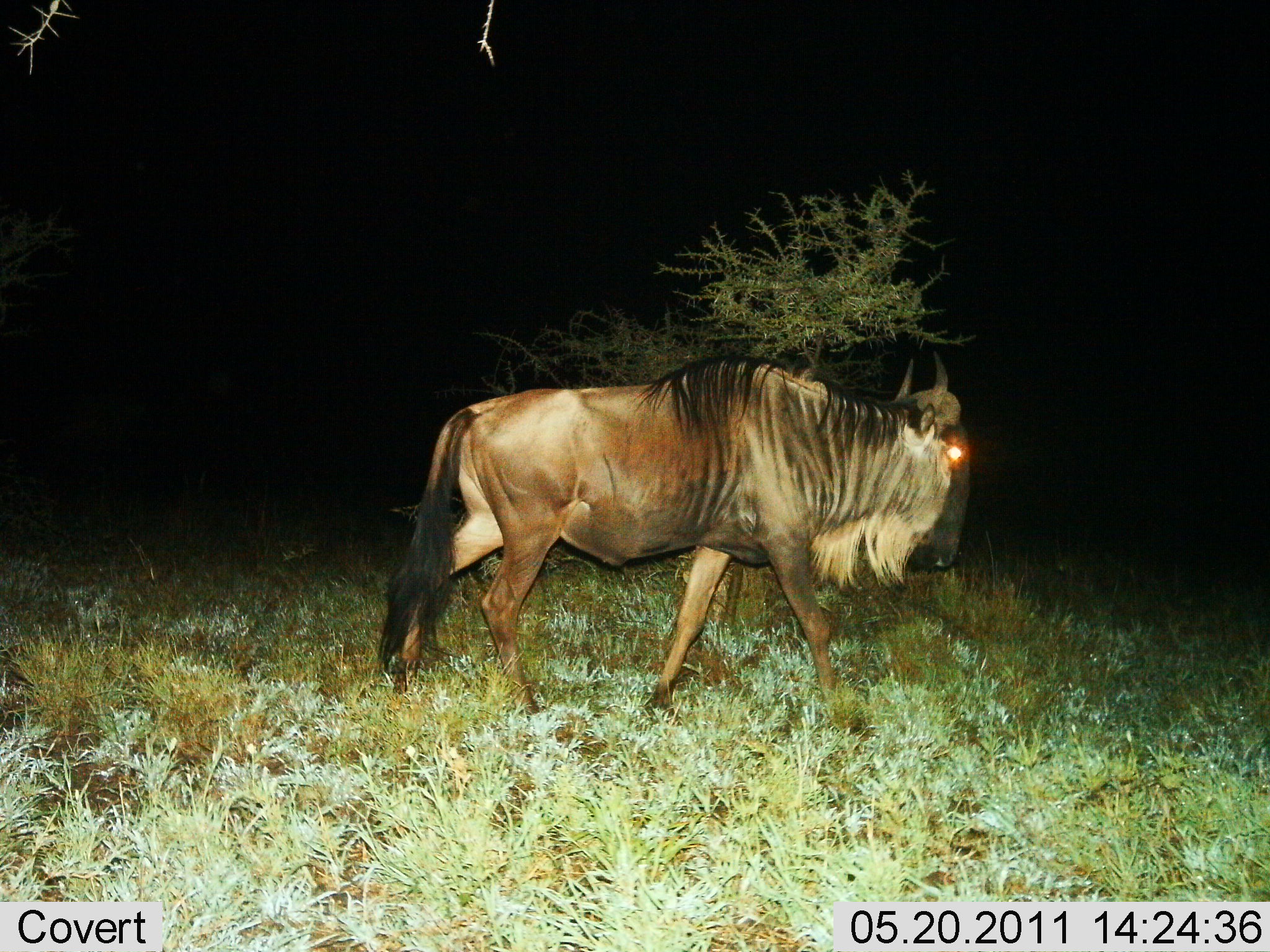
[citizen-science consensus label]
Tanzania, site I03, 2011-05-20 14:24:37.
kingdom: Animalia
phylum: Chordata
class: Mammalia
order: Artiodactyla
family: Bovidae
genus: Connochaetes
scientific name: Connochaetes taurinus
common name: blue wildebeest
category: wildebeest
Wildebeest (blue wildebeest) (Connochaetes taurinus), count 1. Behavior (volunteer vote fractions): standing 20%, resting 0%, moving 80%, interacting 0%. Young present (vote fraction): 0%. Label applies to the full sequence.